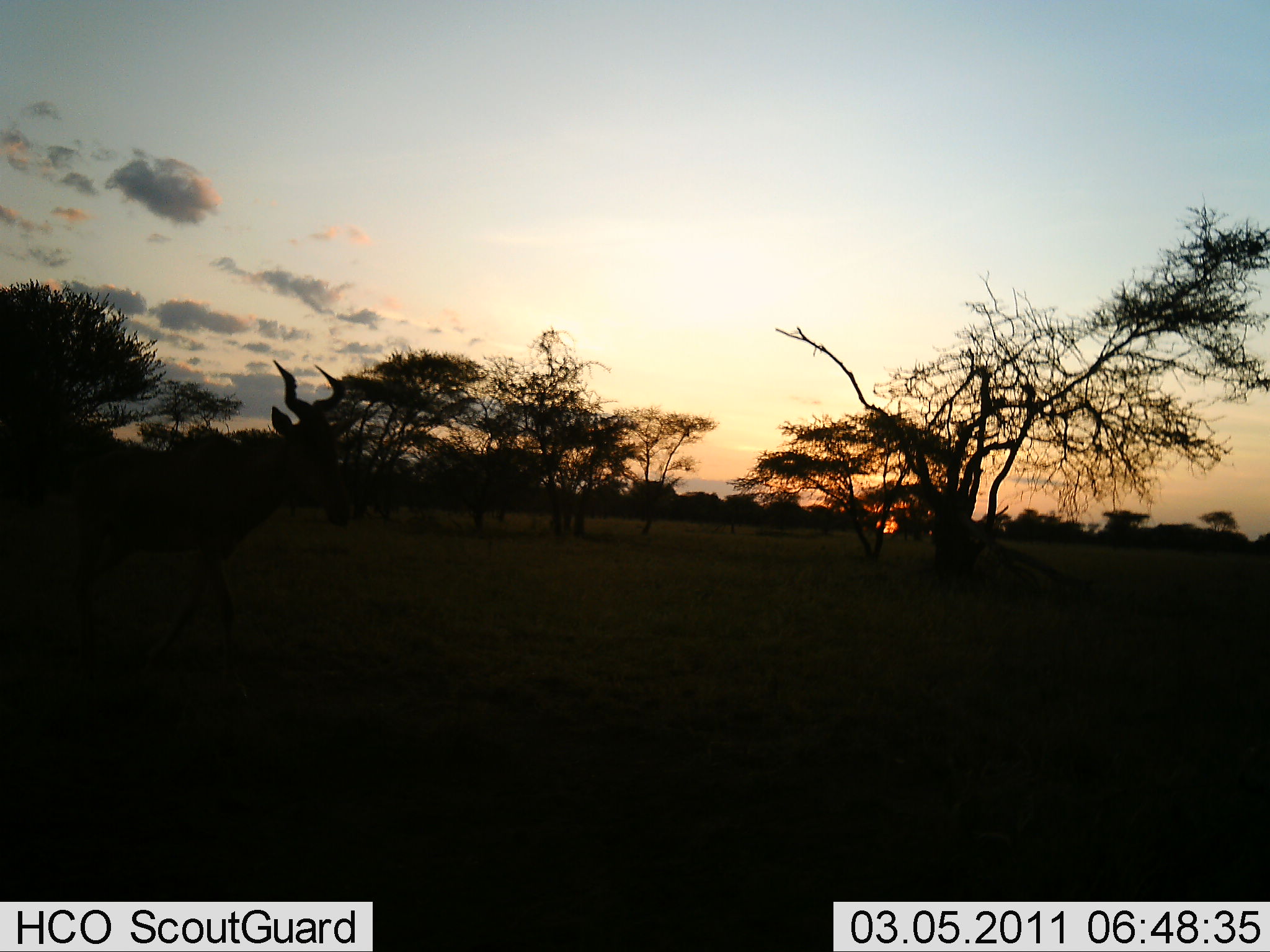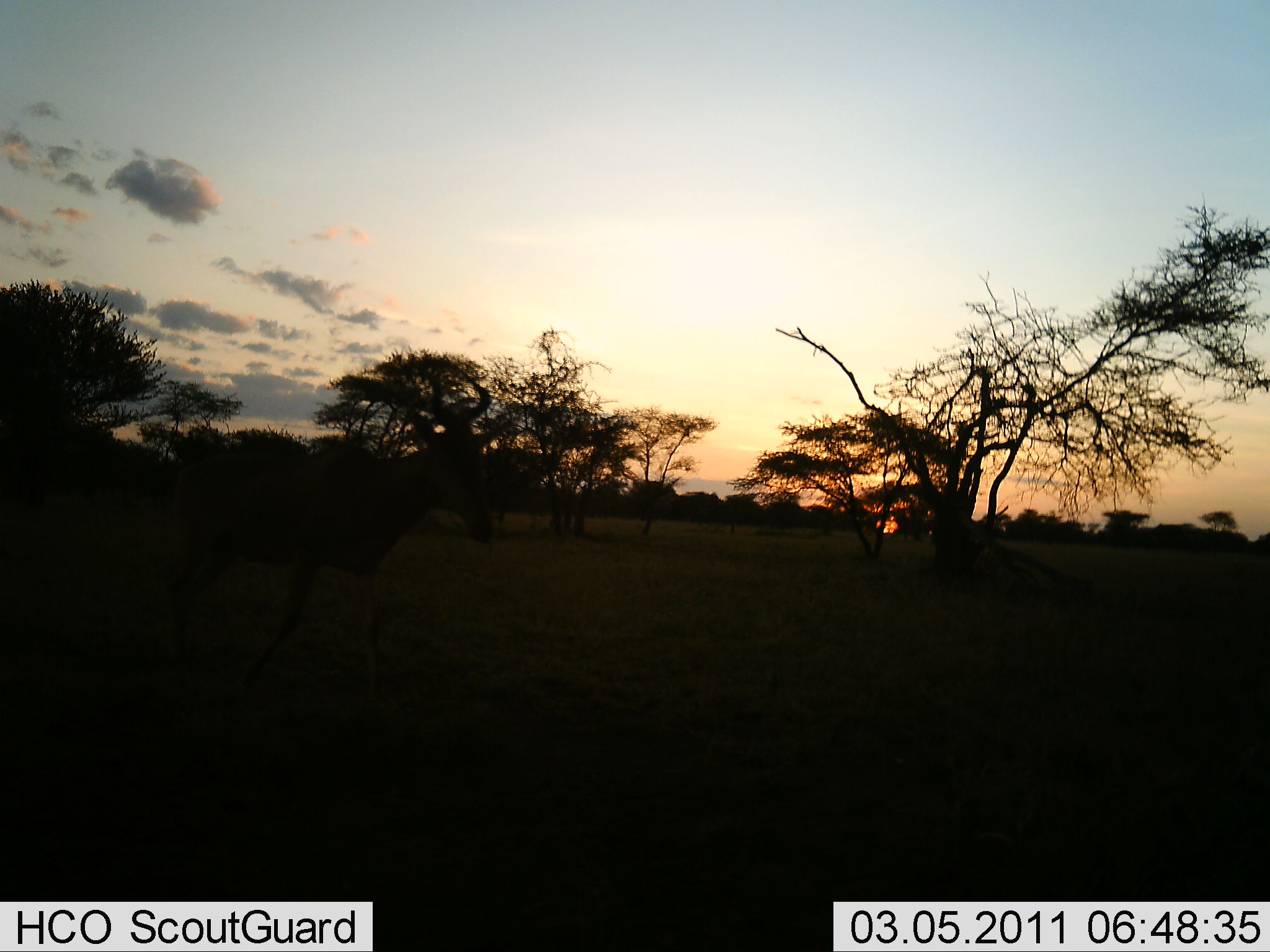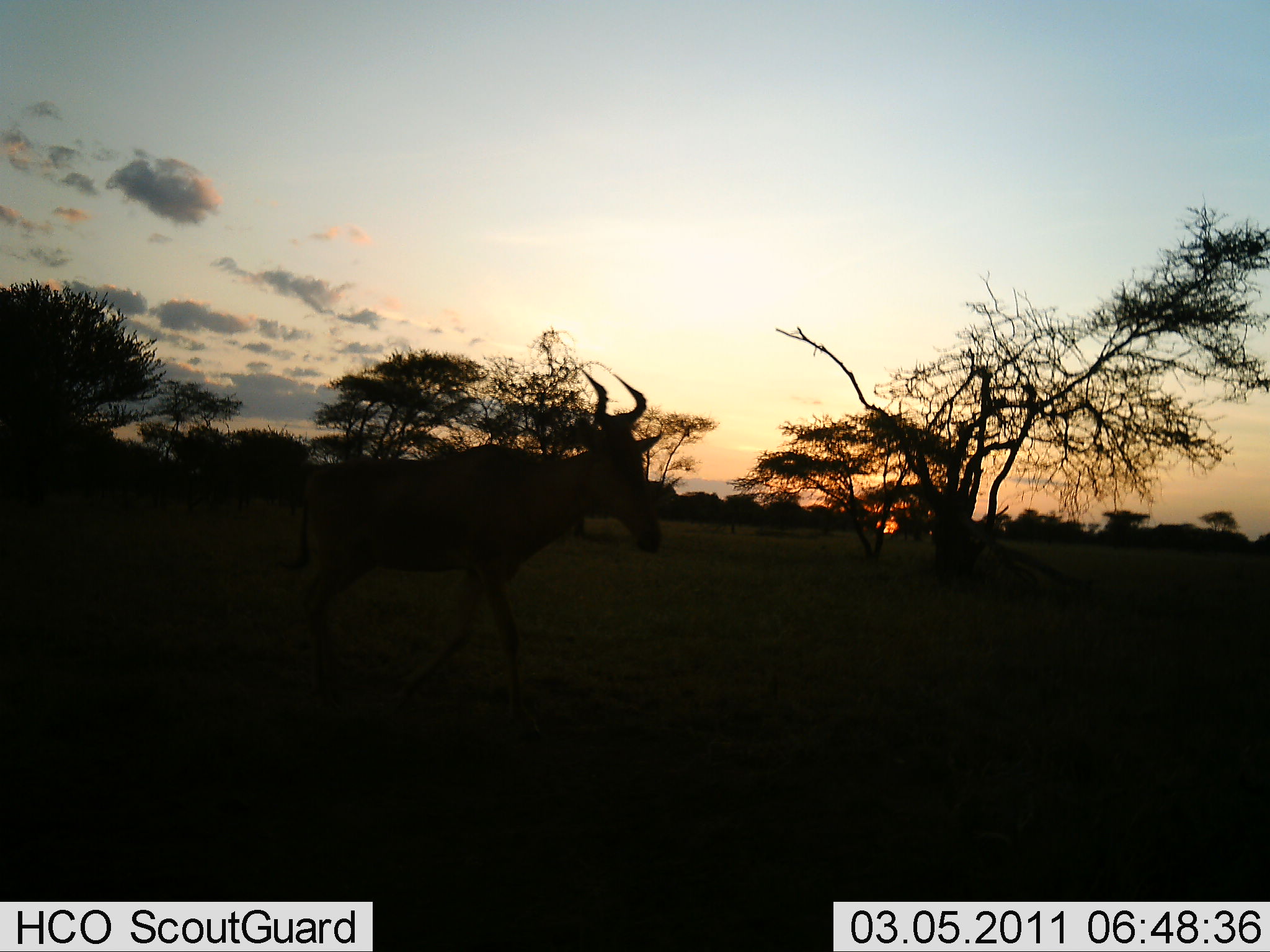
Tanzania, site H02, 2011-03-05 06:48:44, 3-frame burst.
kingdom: Animalia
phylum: Chordata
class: Mammalia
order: Artiodactyla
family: Bovidae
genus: Alcelaphus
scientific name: Alcelaphus buselaphus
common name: hartebeest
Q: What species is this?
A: Hartebeest (Alcelaphus buselaphus).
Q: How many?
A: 1.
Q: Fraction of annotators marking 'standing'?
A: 10%.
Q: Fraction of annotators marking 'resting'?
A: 0%.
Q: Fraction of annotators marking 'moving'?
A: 90%.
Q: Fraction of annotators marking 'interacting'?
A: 0%.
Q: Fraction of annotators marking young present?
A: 0%.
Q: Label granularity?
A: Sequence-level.